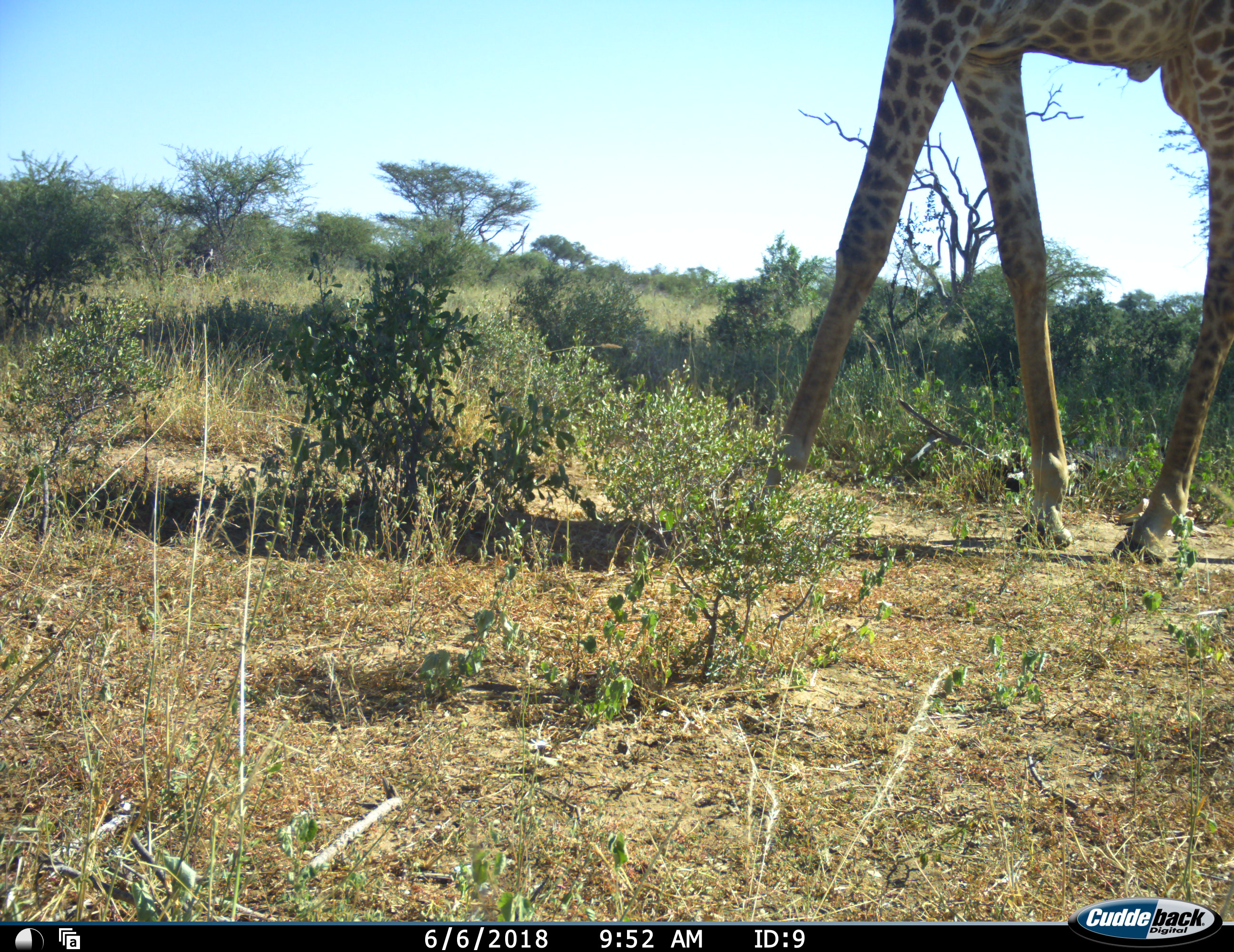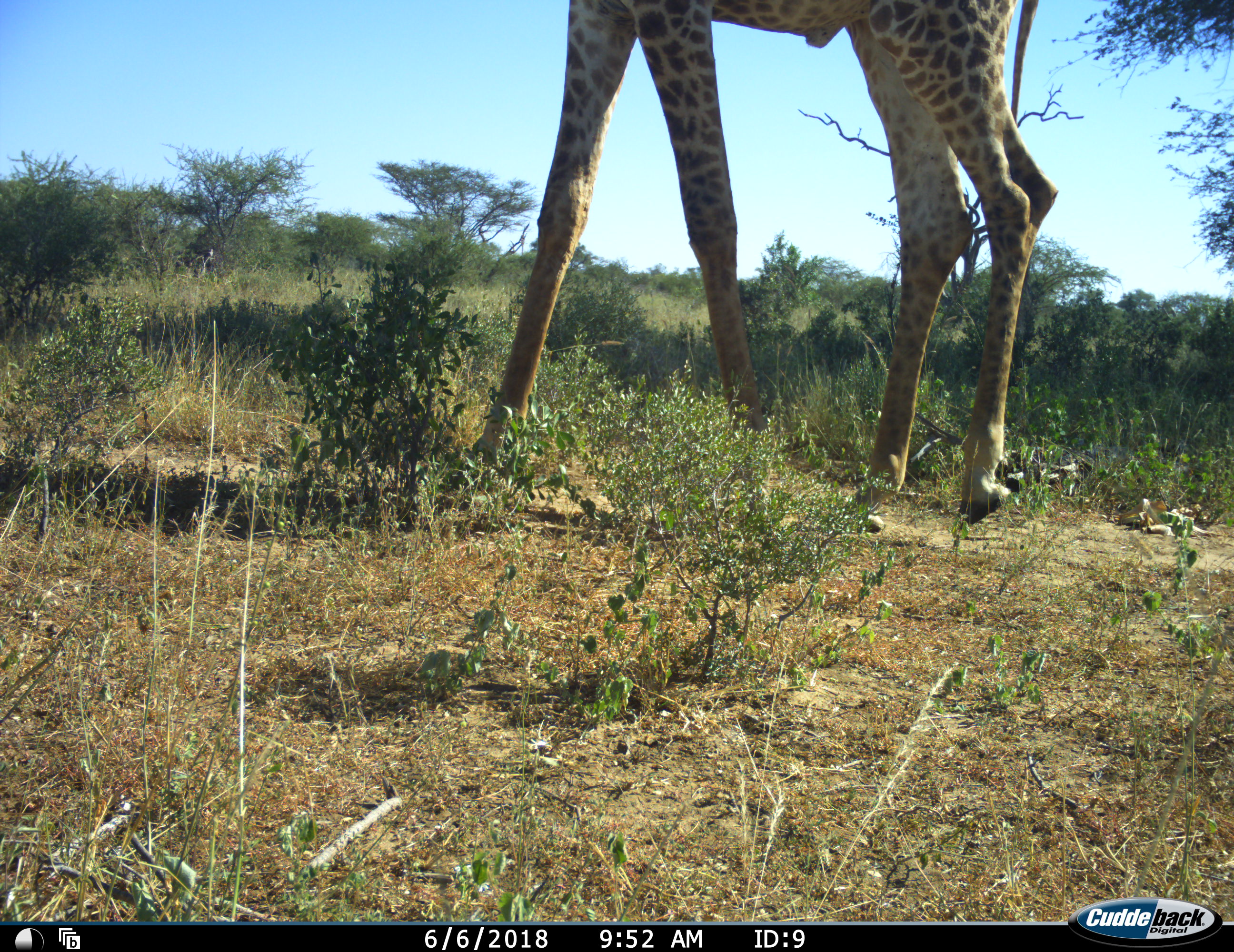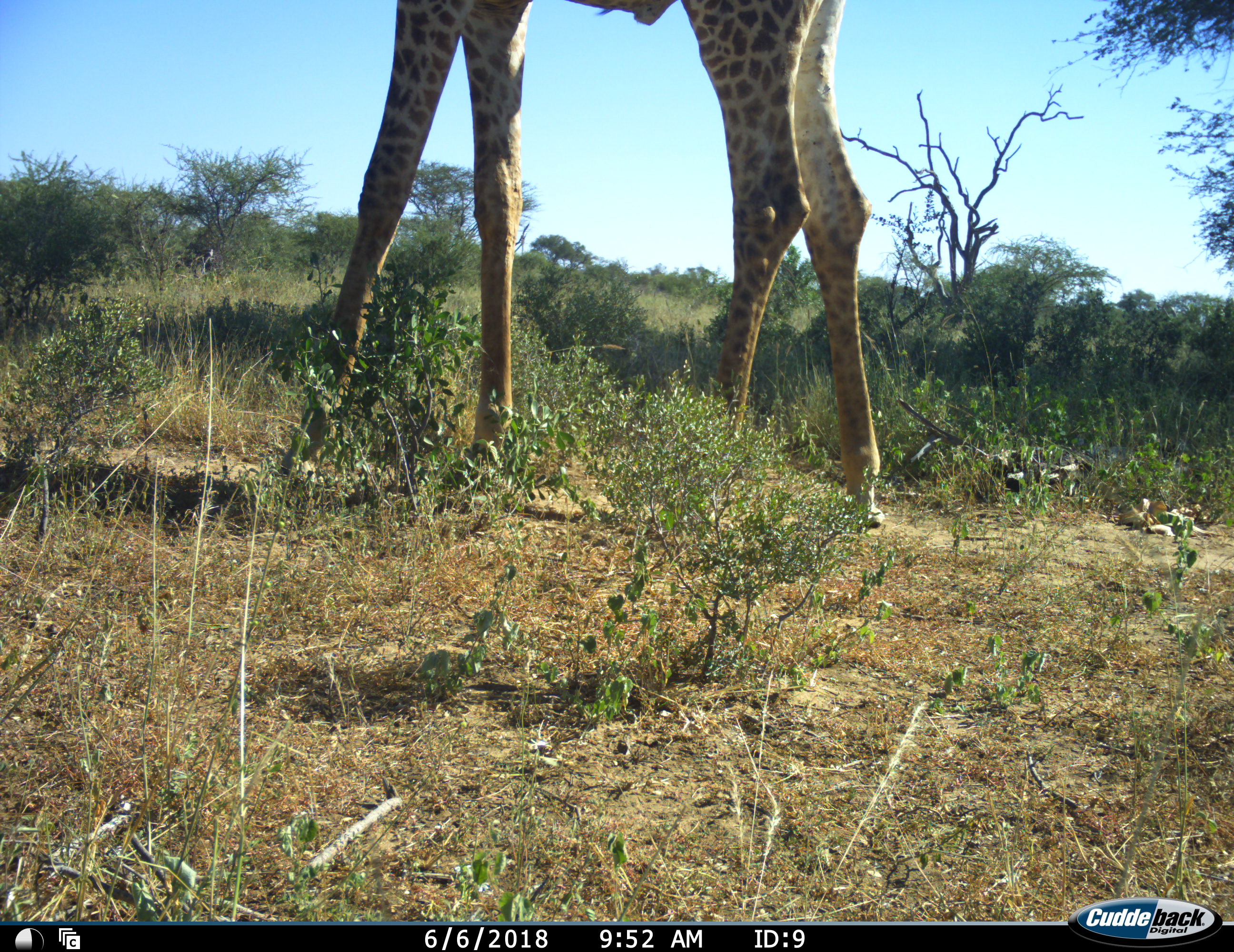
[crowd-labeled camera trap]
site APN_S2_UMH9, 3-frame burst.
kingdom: Animalia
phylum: Chordata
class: Mammalia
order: Artiodactyla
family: Giraffidae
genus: Giraffa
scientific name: Giraffa camelopardalis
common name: giraffe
Giraffe (Giraffa camelopardalis), count 1. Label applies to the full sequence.